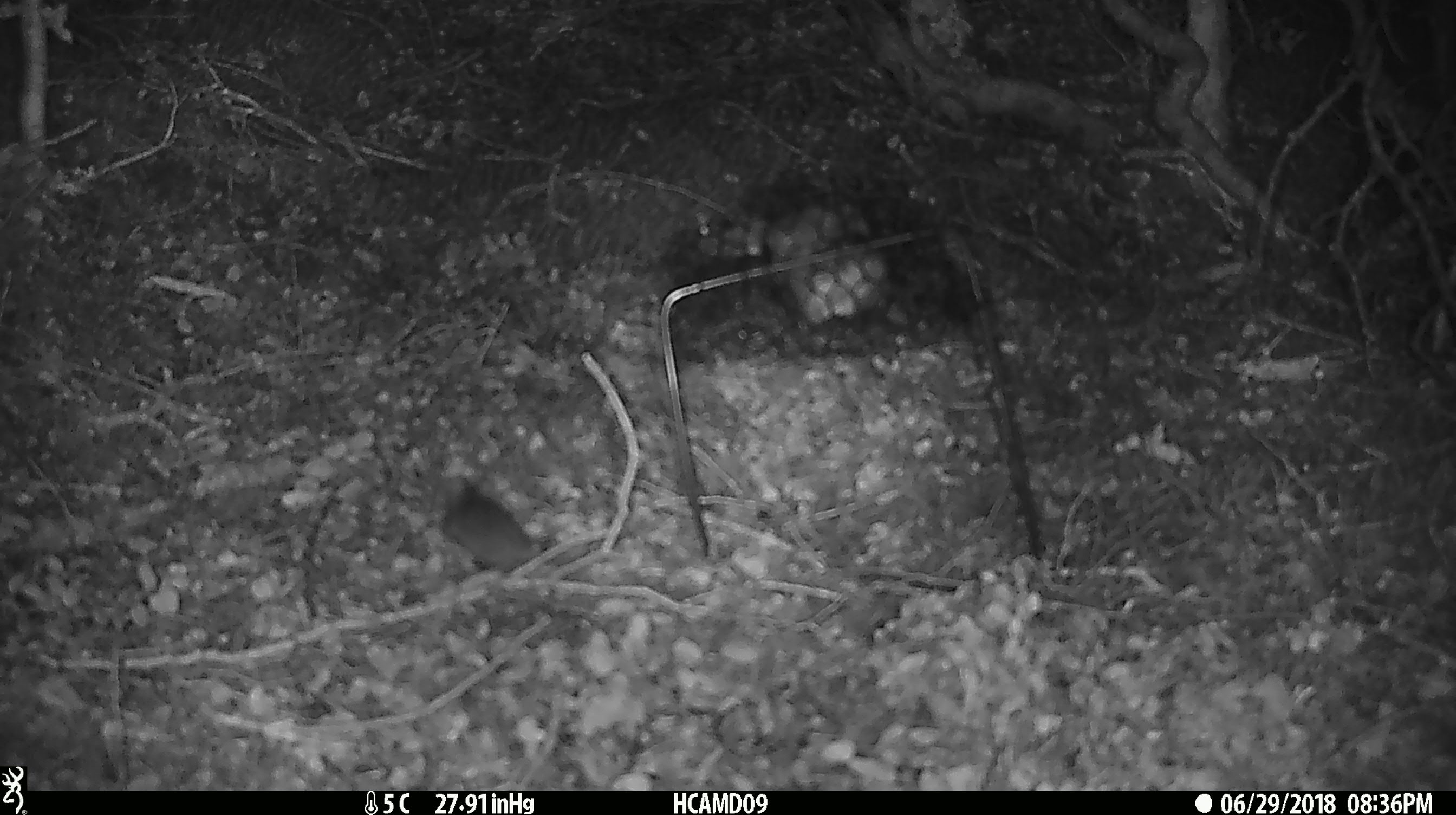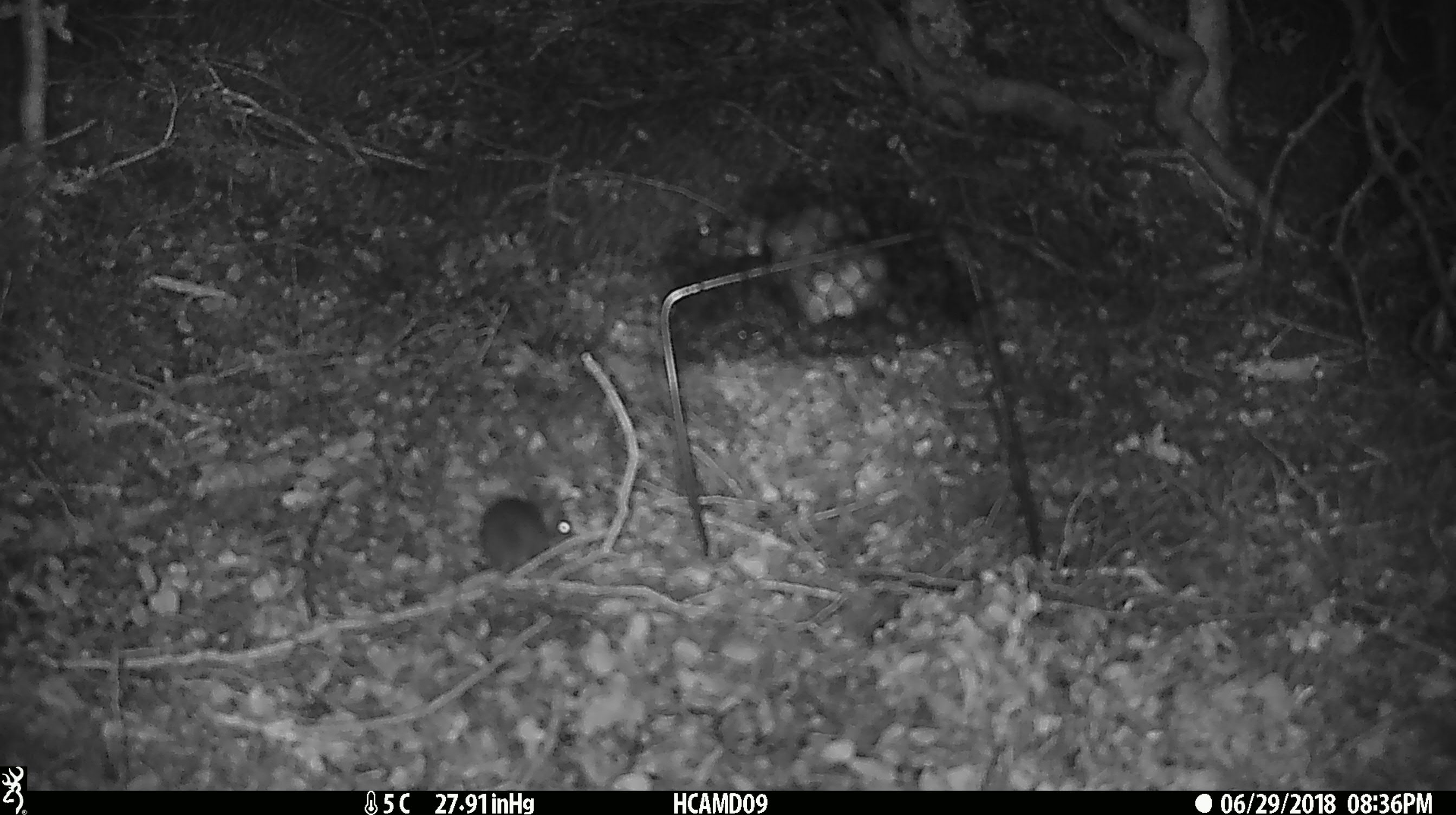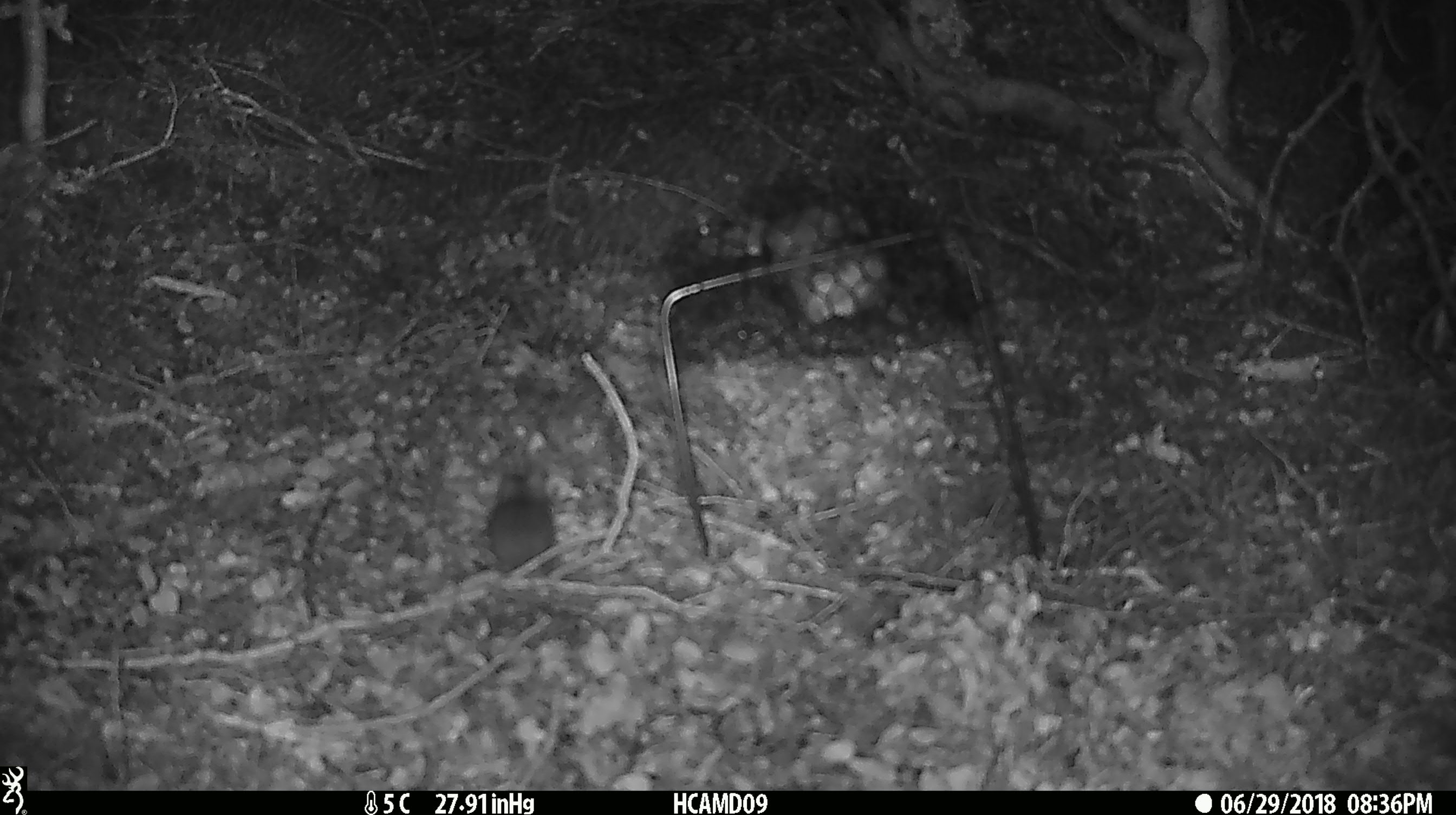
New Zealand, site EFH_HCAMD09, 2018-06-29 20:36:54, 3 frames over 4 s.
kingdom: Animalia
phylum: Chordata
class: Mammalia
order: Rodentia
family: Muridae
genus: Mus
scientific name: Mus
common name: mouse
Mouse (Mus).